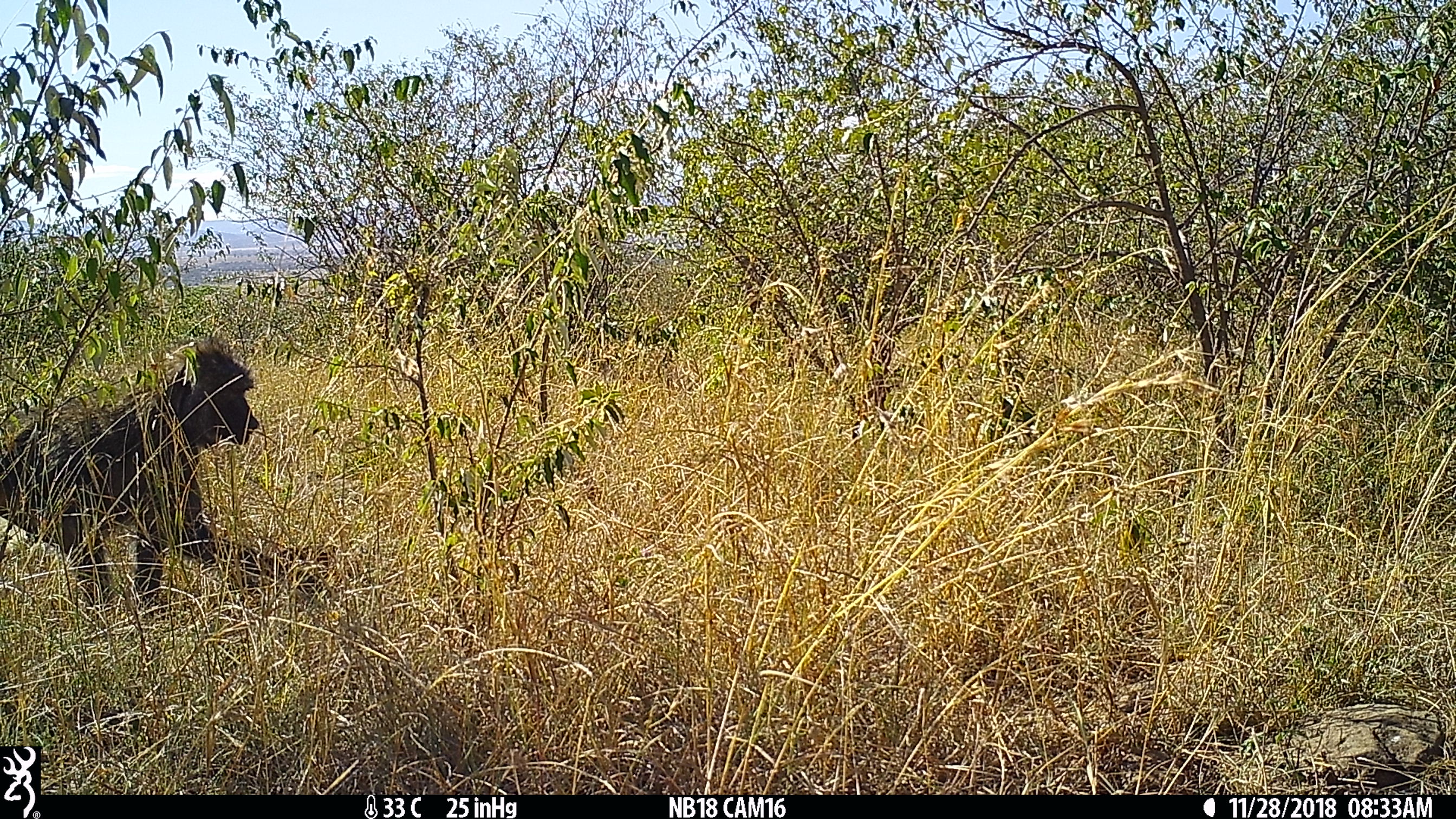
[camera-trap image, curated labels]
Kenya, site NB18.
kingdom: Animalia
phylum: Chordata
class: Mammalia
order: Primates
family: Cercopithecidae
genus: Papio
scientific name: Papio anubis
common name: olive baboon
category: baboon